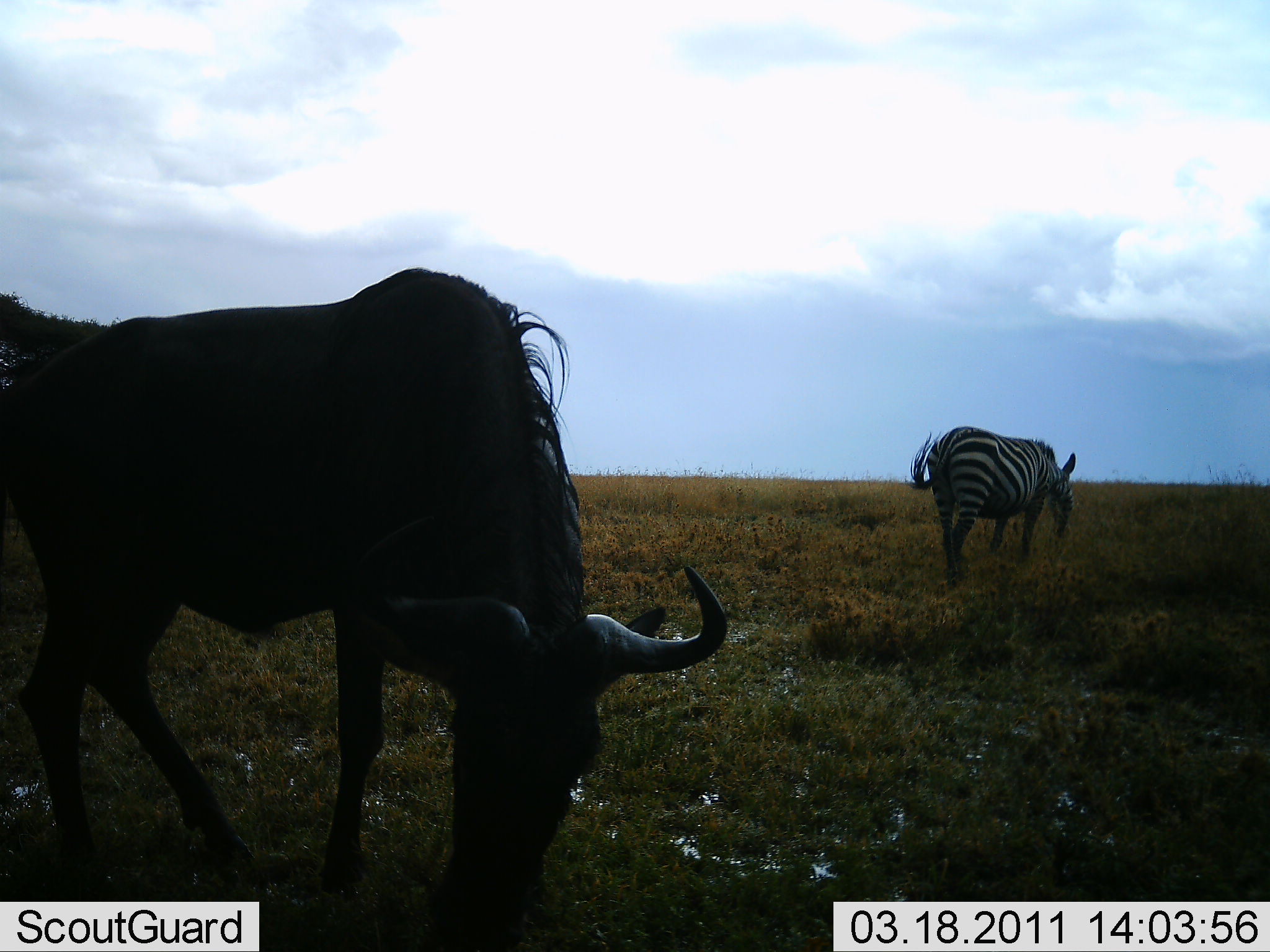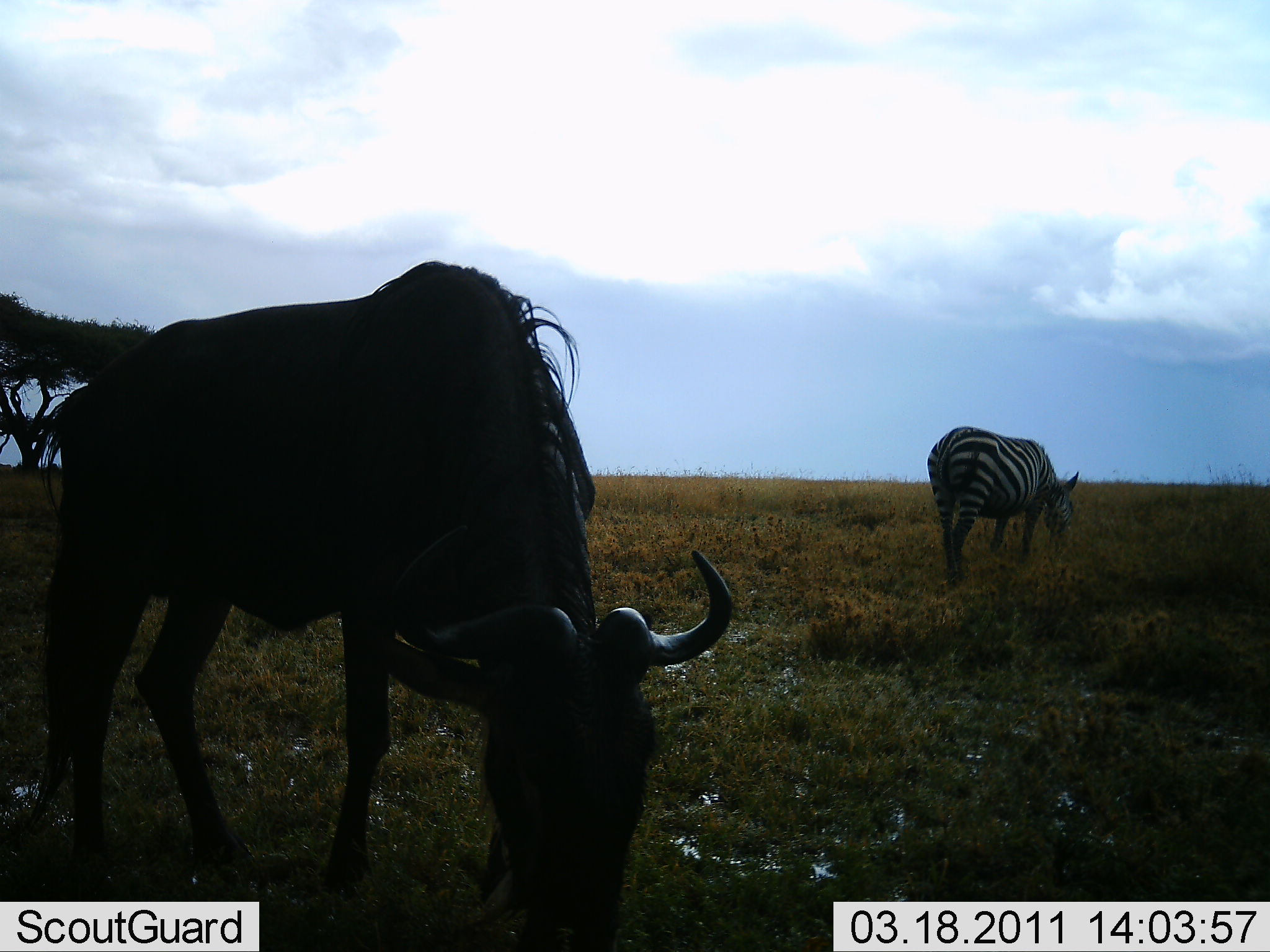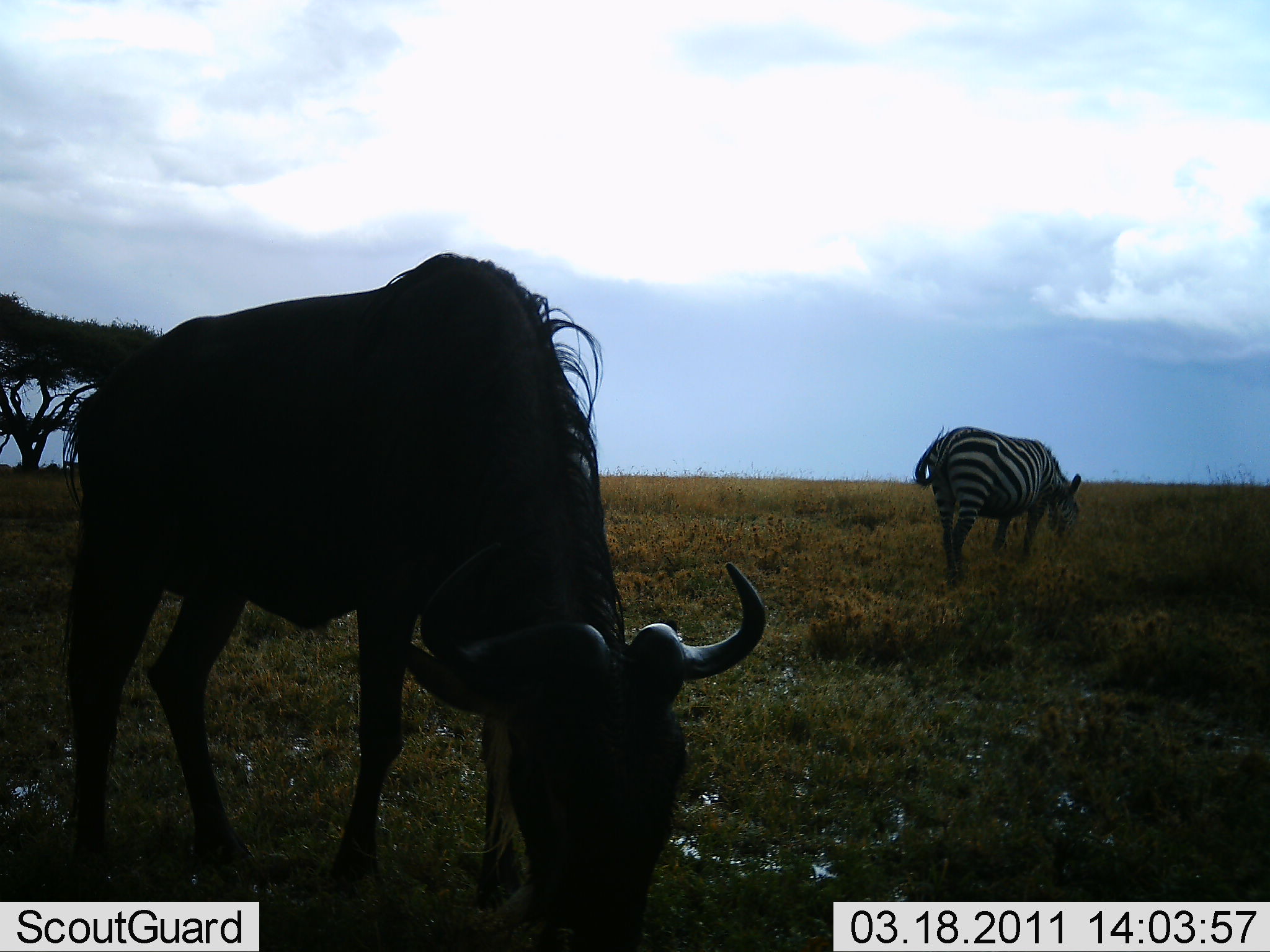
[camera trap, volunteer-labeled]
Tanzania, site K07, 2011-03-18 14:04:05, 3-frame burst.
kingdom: Animalia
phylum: Chordata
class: Mammalia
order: Artiodactyla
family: Bovidae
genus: Connochaetes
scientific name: Connochaetes taurinus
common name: blue wildebeest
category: wildebeest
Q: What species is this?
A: Wildebeest (blue wildebeest) (Connochaetes taurinus).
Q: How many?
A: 1.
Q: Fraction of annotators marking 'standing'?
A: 30%.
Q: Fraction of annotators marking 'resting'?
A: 0%.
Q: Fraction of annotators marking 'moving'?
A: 0%.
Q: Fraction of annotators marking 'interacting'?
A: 0%.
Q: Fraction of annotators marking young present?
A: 0%.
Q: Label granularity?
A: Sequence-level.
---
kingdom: Animalia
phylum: Chordata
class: Mammalia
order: Perissodactyla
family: Equidae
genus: Equus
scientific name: Equus quagga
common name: plains zebra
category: zebra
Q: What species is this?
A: Zebra (plains zebra) (Equus quagga).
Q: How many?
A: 1.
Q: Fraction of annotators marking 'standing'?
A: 20%.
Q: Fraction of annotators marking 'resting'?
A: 0%.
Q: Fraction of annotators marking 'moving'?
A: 20%.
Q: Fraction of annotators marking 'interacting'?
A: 0%.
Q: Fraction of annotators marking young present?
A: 0%.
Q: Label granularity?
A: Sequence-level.